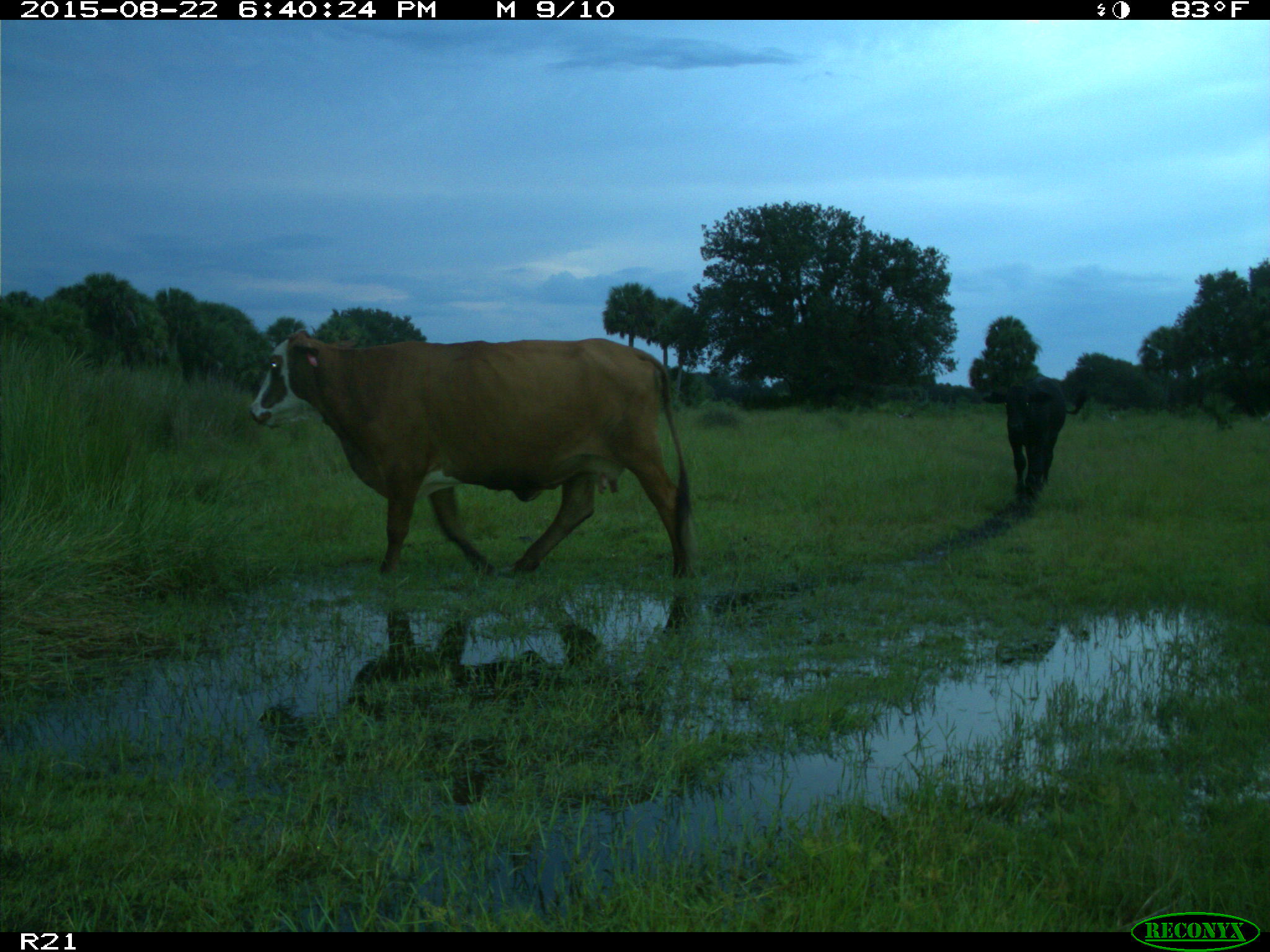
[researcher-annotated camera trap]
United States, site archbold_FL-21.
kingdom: Animalia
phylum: Chordata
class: Mammalia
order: Artiodactyla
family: Bovidae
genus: Bos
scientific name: Bos taurus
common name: domestic cow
Bos taurus (domestic cow).